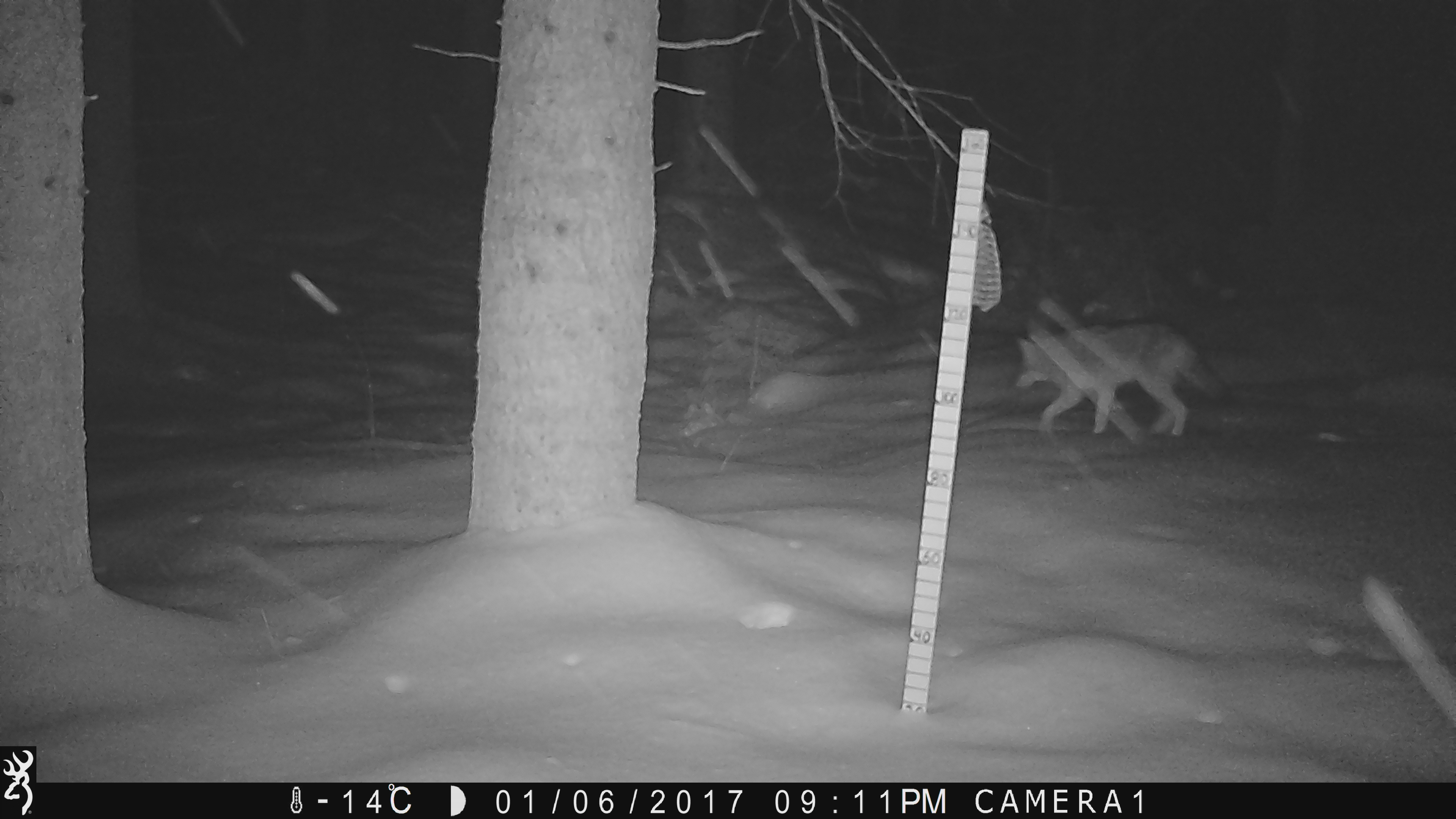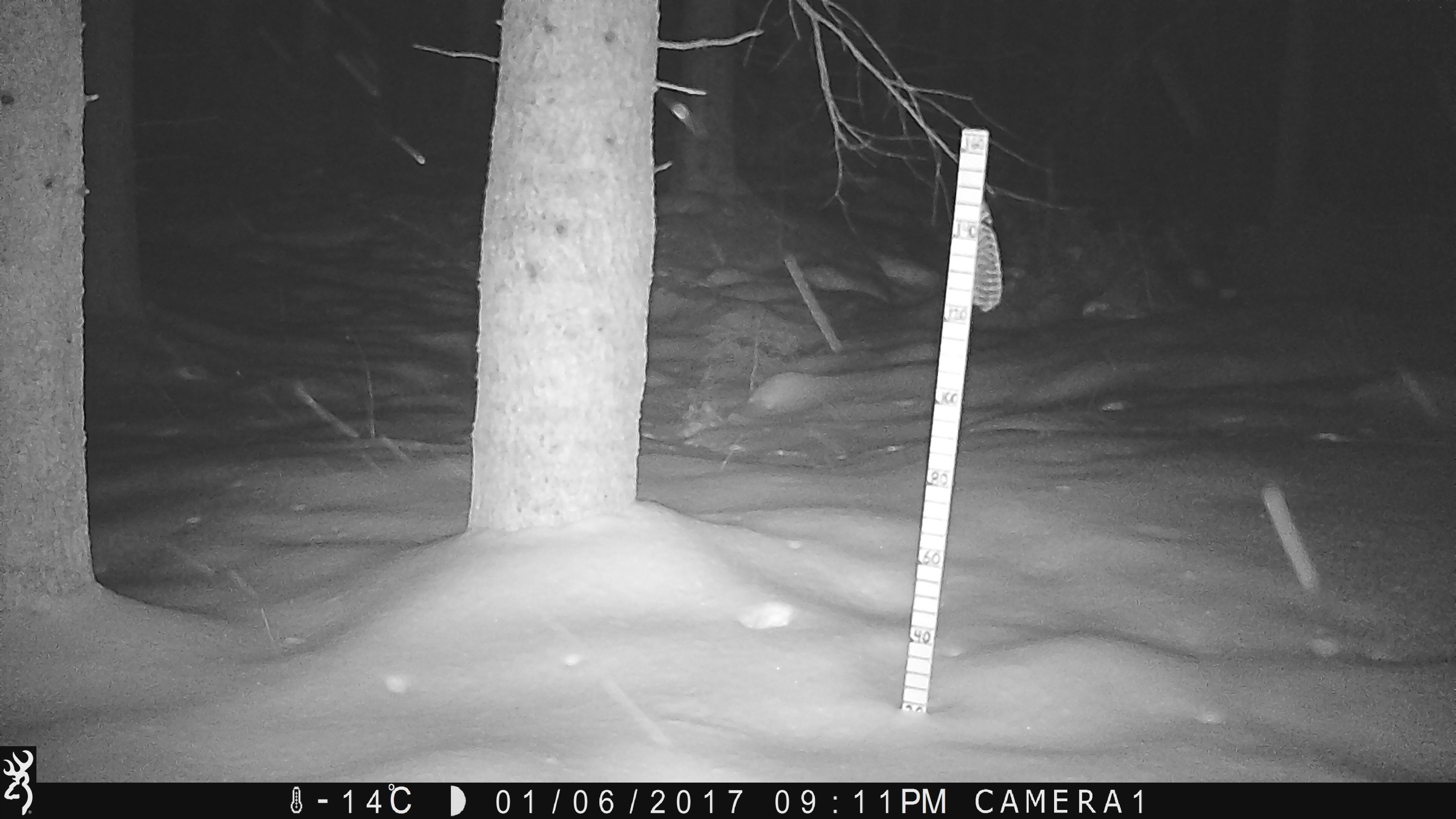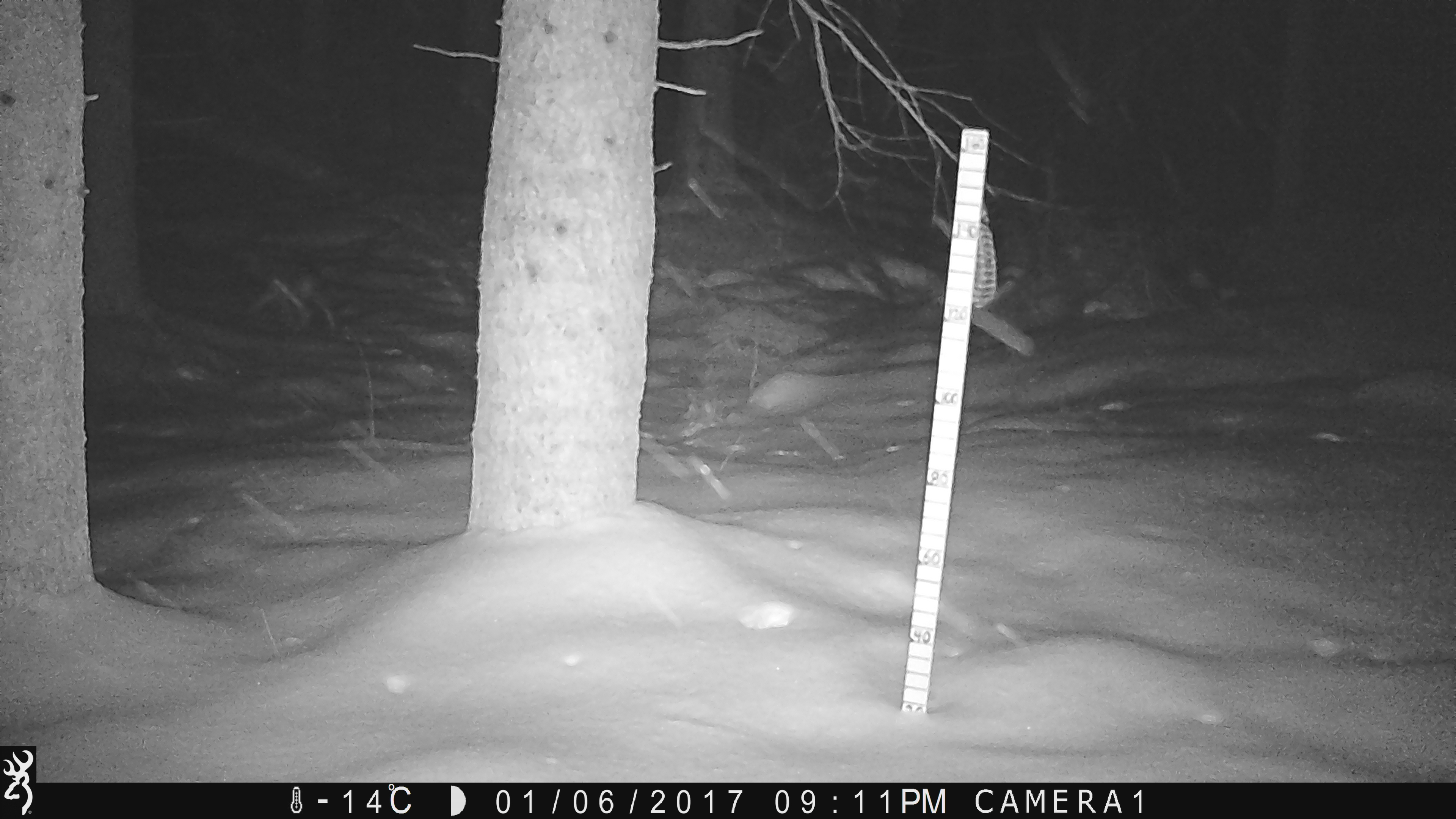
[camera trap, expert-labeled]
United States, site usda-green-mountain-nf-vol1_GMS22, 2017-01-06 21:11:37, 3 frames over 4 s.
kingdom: Animalia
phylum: Chordata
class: Mammalia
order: Carnivora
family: Canidae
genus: Canis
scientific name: Canis latrans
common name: coyote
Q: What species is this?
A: Coyote (Canis latrans).